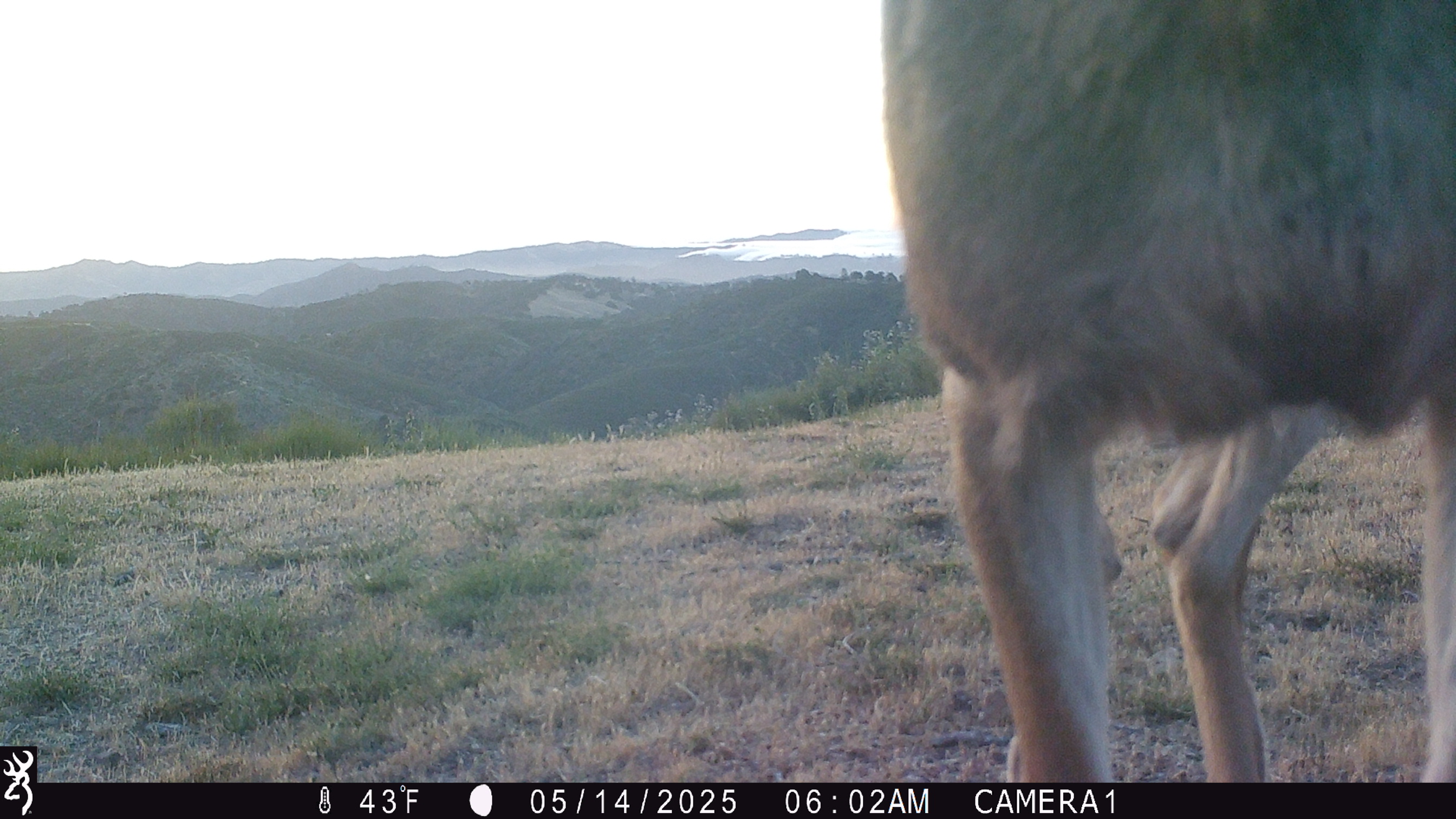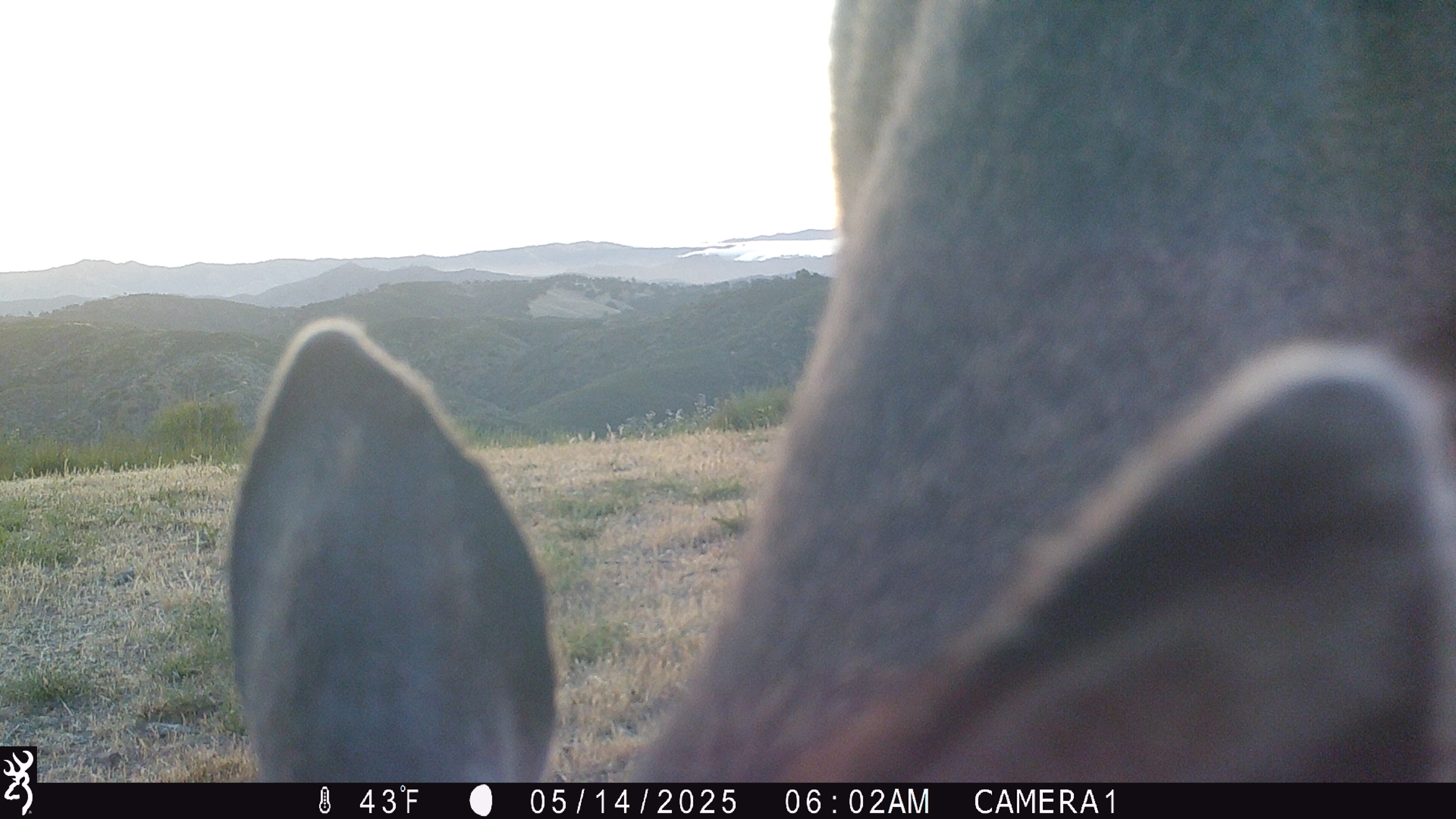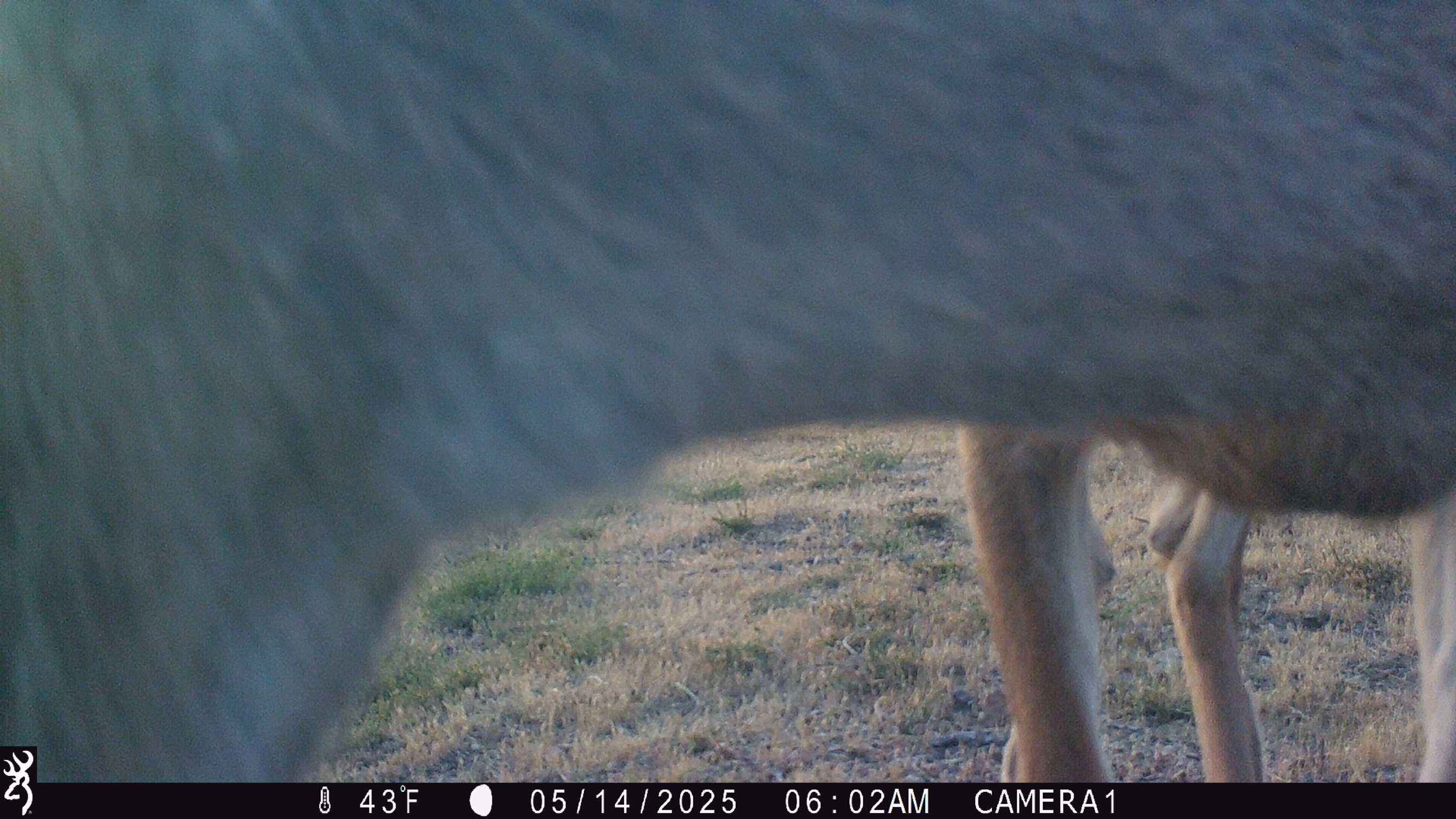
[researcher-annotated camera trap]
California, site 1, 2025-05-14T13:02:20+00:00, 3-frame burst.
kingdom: Animalia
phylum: Chordata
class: Mammalia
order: Artiodactyla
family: Cervidae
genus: Odocoileus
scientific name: Odocoileus hemionus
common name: mule deer